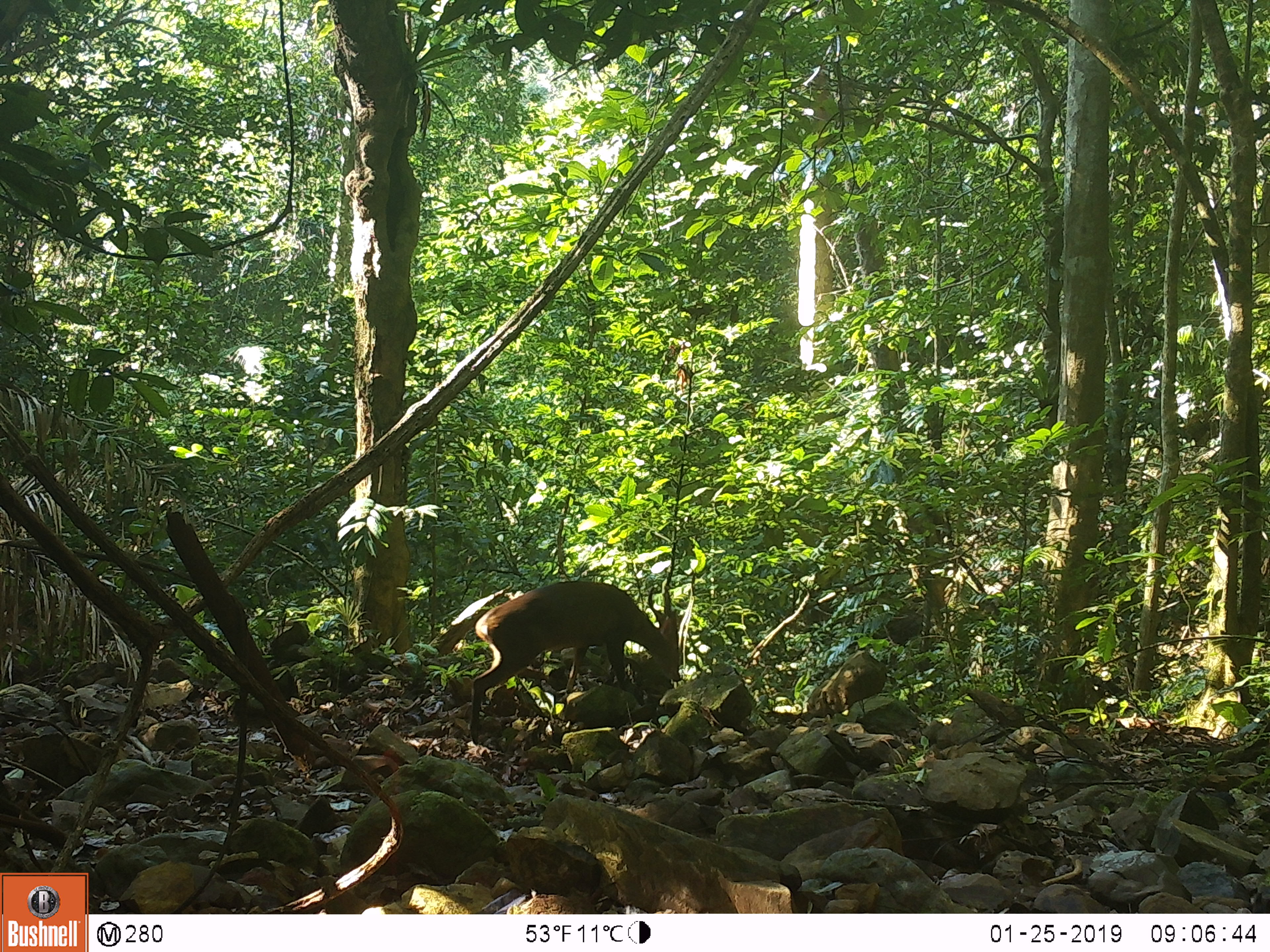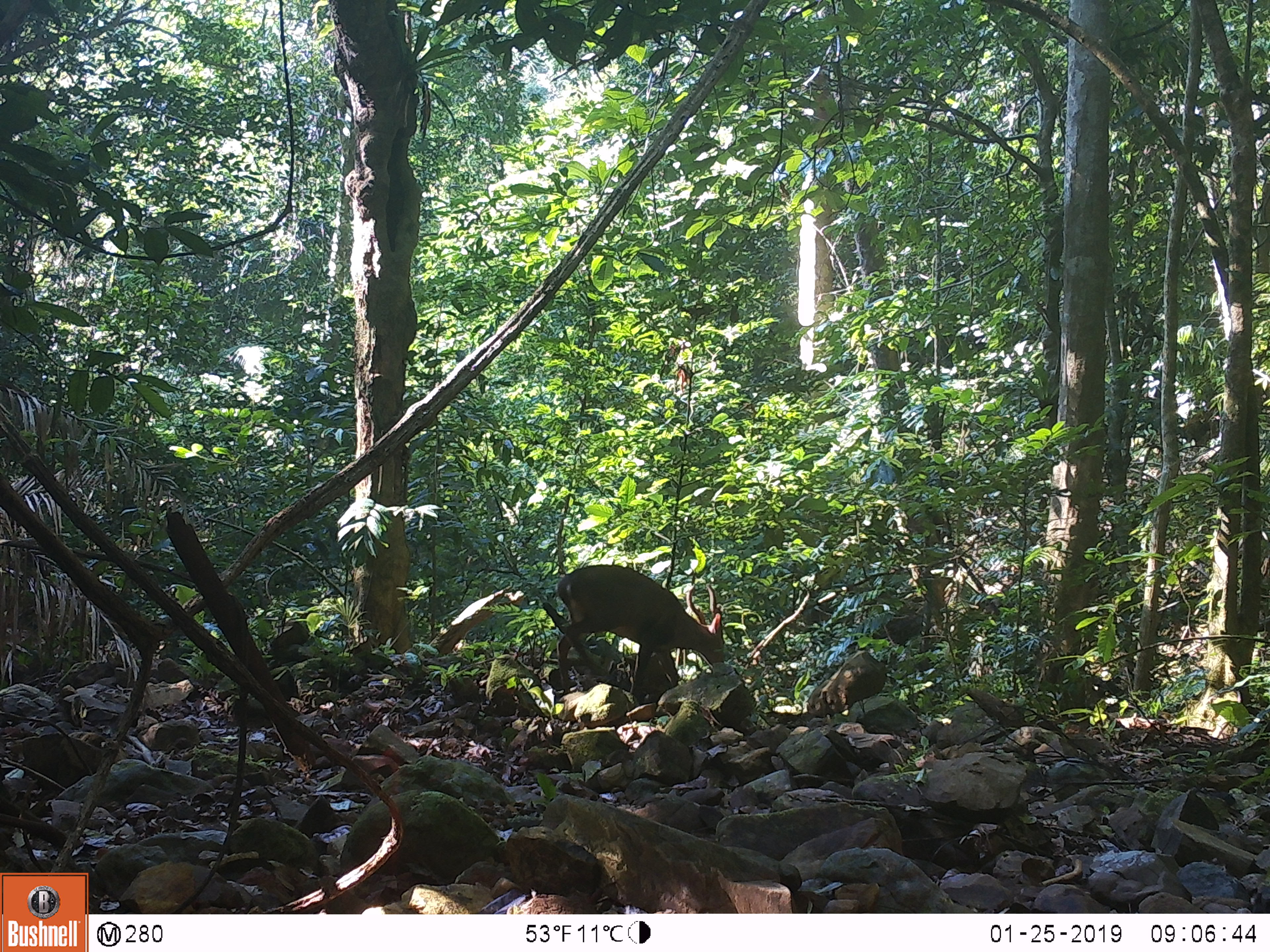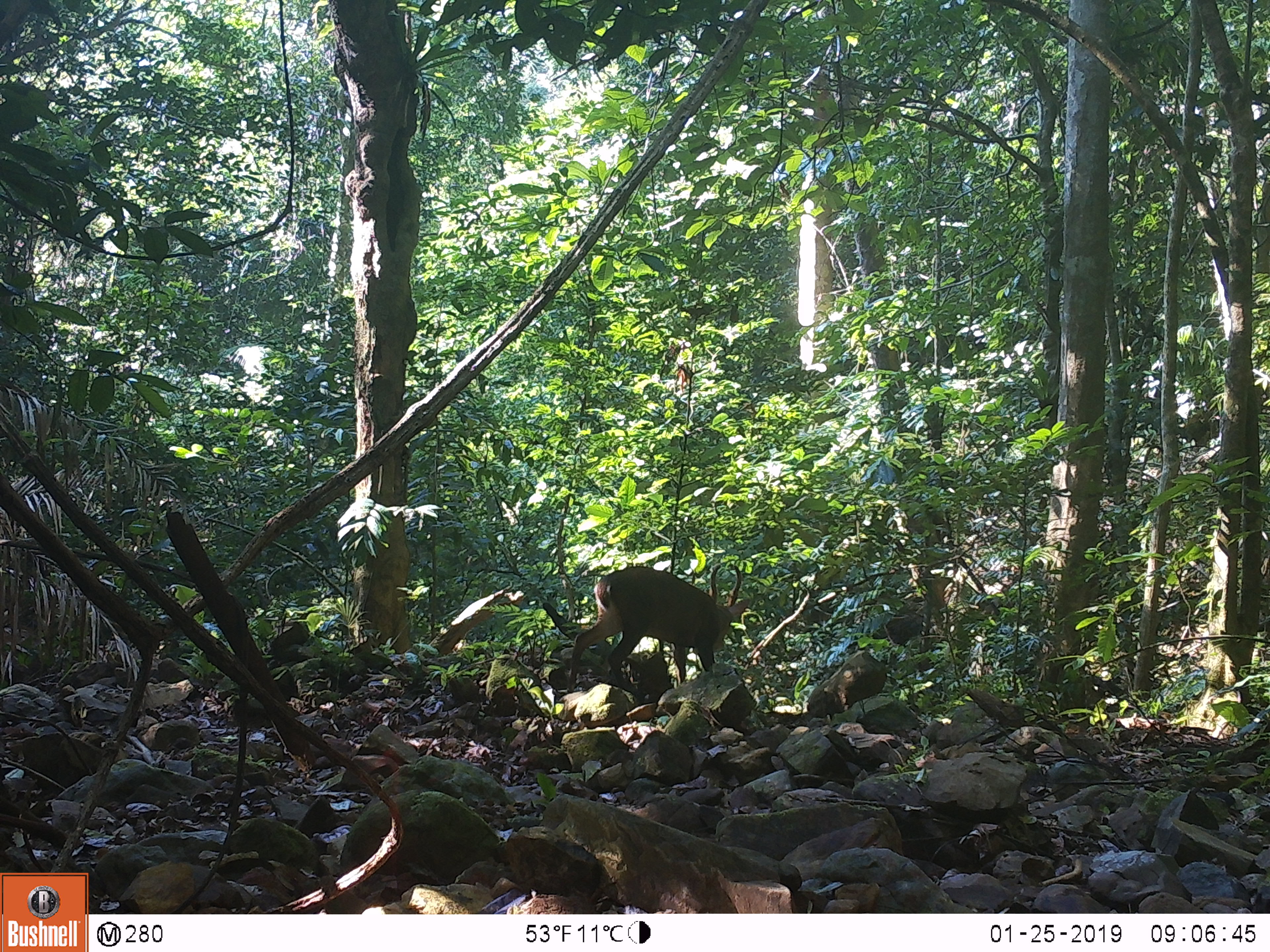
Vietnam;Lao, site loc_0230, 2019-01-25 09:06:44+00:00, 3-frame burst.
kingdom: Animalia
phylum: Chordata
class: Mammalia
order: Artiodactyla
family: Cervidae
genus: Muntiacus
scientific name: Muntiacus vuquangensis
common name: large-antlered muntjac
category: large antlered muntjac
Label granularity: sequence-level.